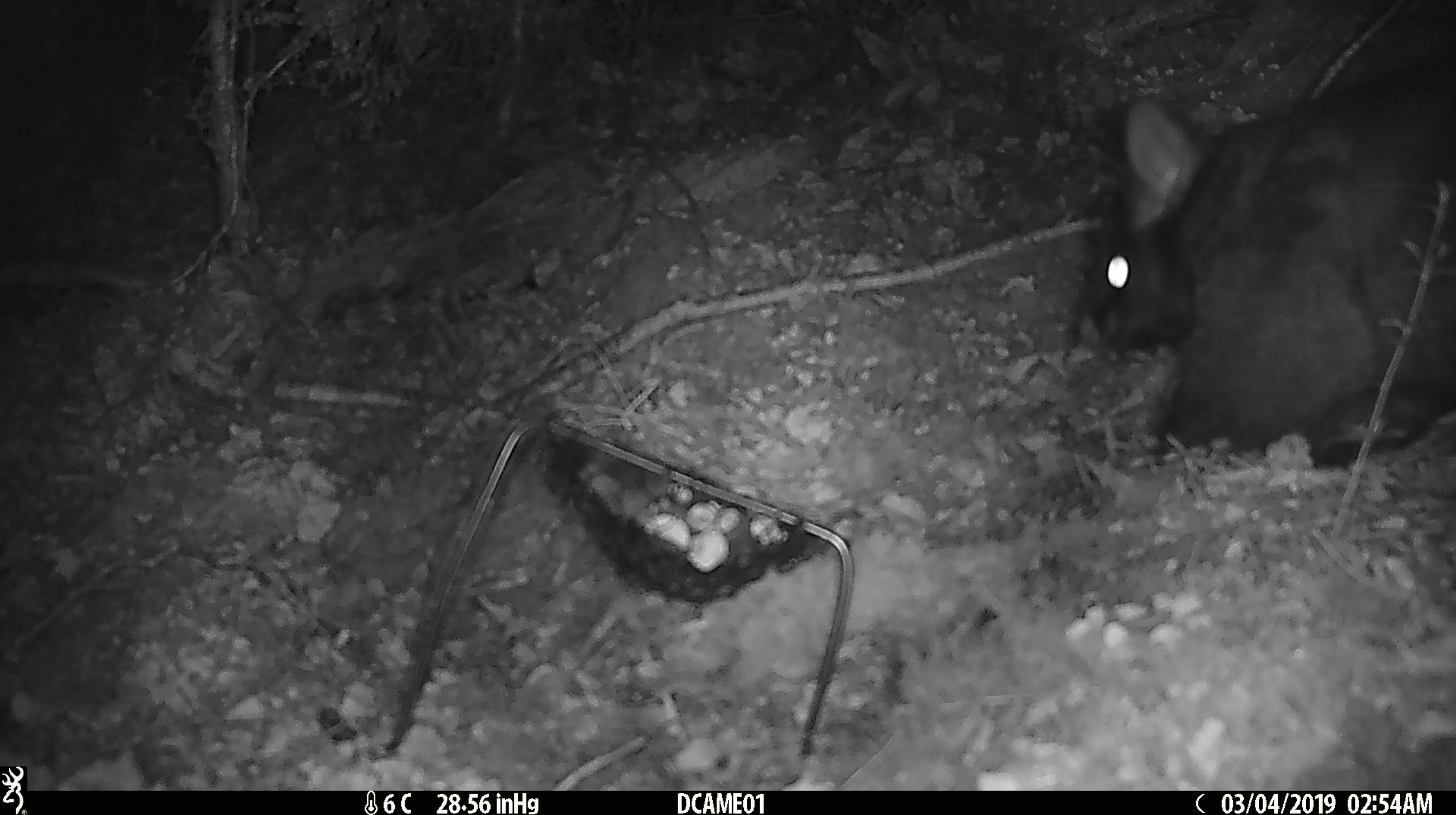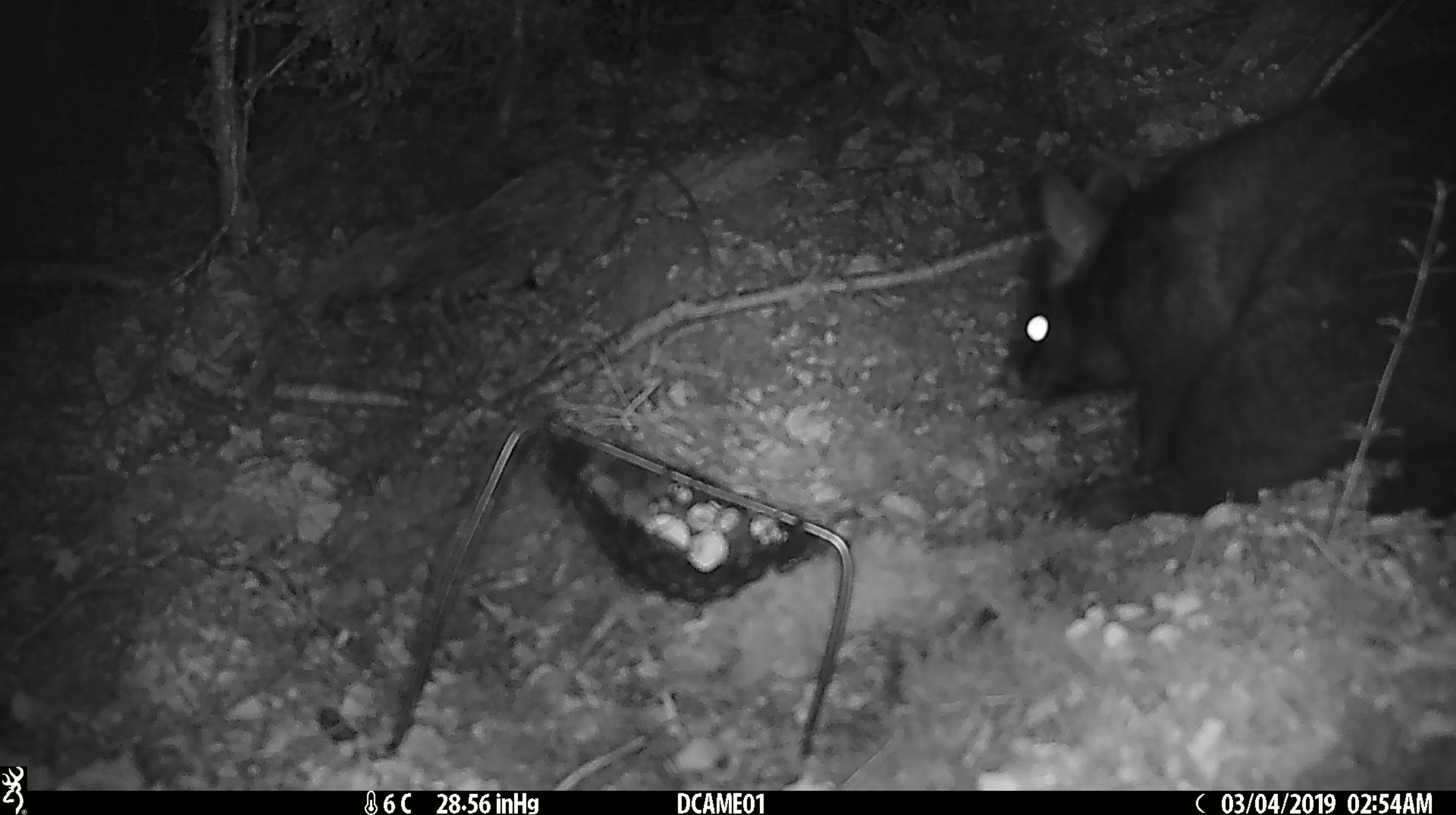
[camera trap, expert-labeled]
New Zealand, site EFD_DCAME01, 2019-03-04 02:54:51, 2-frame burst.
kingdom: Animalia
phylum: Chordata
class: Mammalia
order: Diprotodontia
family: Phalangeridae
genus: Trichosurus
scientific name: Trichosurus vulpecula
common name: common brushtail possum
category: possum